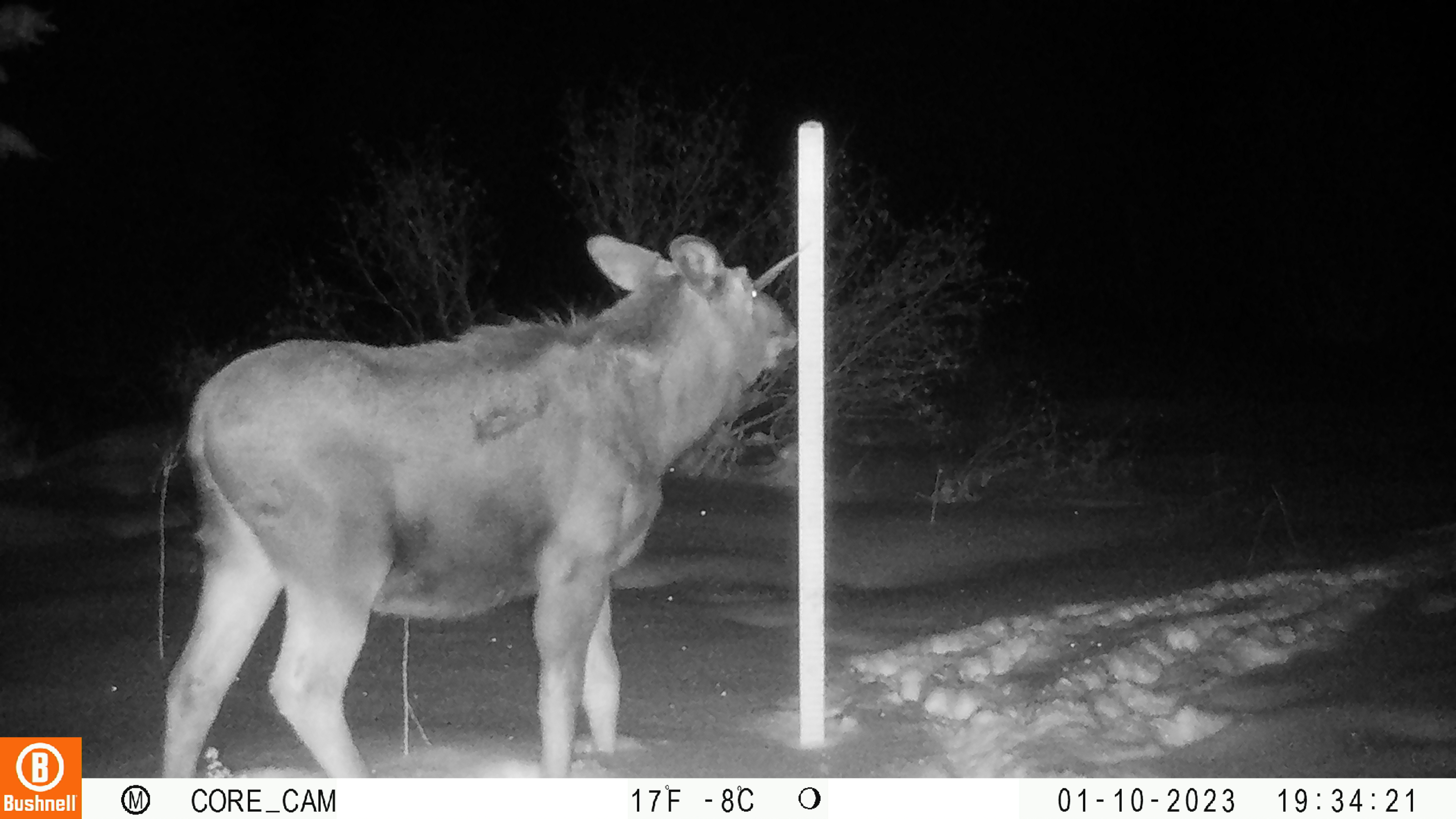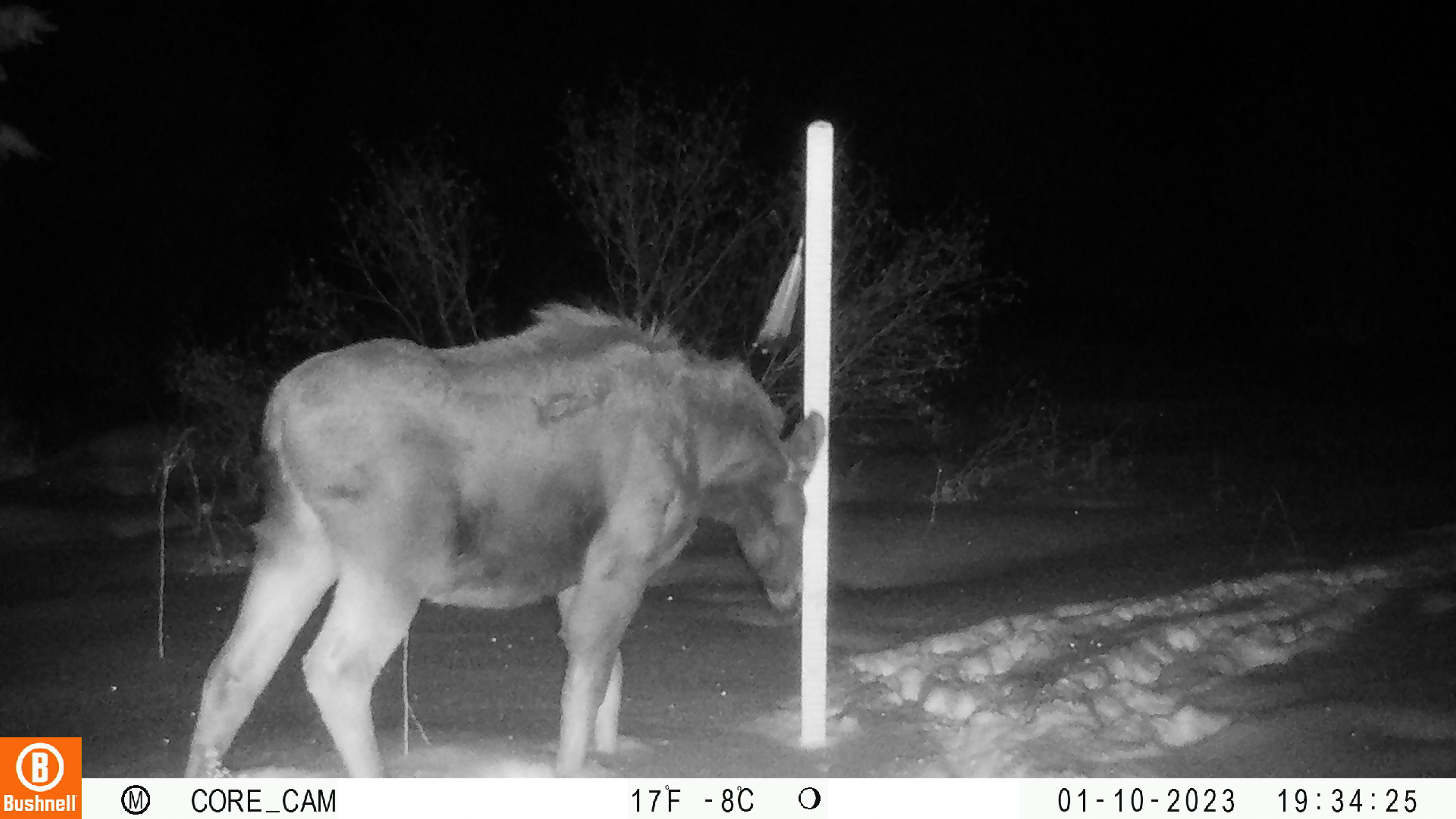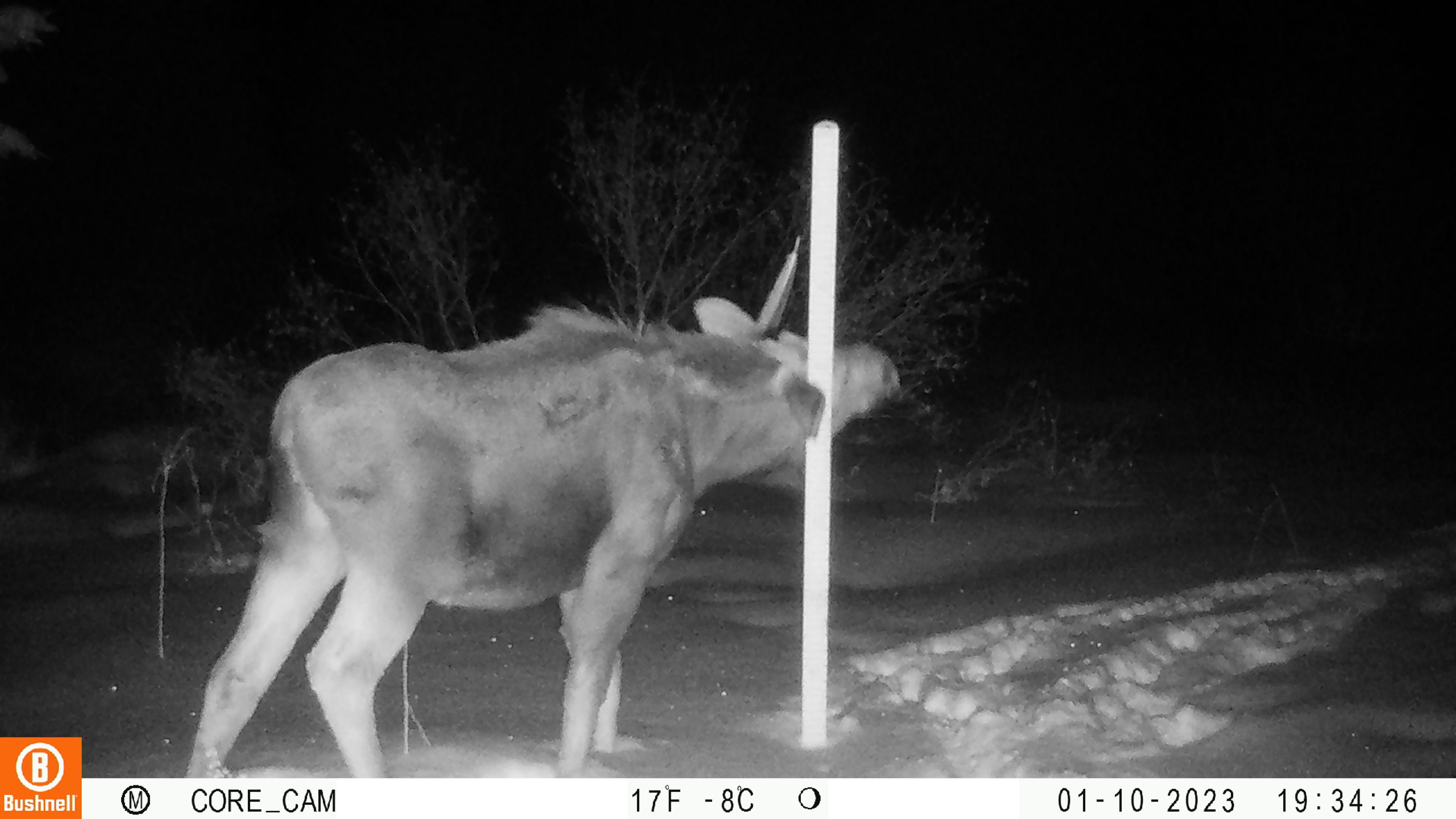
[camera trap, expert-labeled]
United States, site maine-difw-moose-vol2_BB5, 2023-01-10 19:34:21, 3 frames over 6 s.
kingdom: Animalia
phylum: Chordata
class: Mammalia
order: Artiodactyla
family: Cervidae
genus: Alces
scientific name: Alces alces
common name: moose